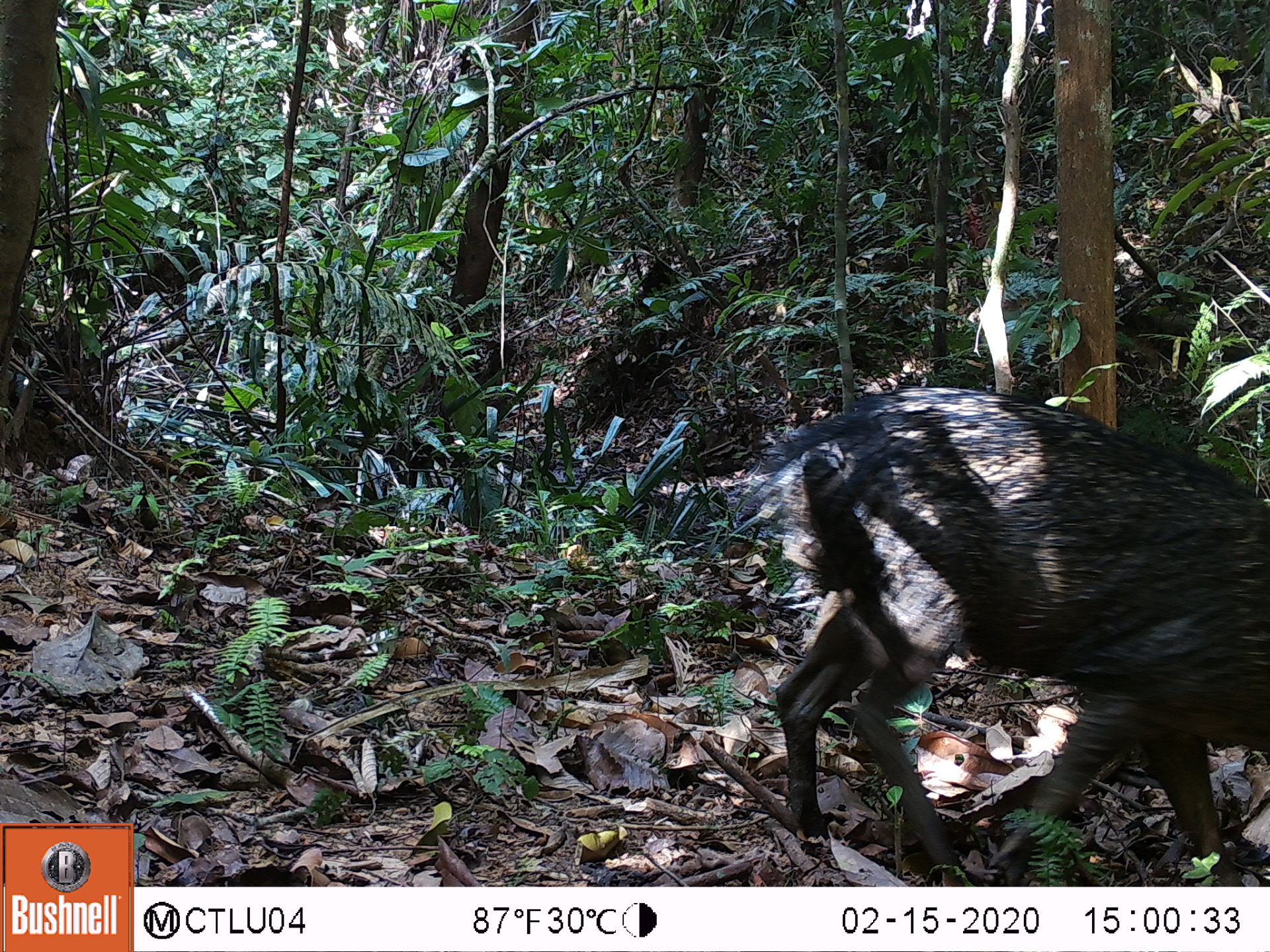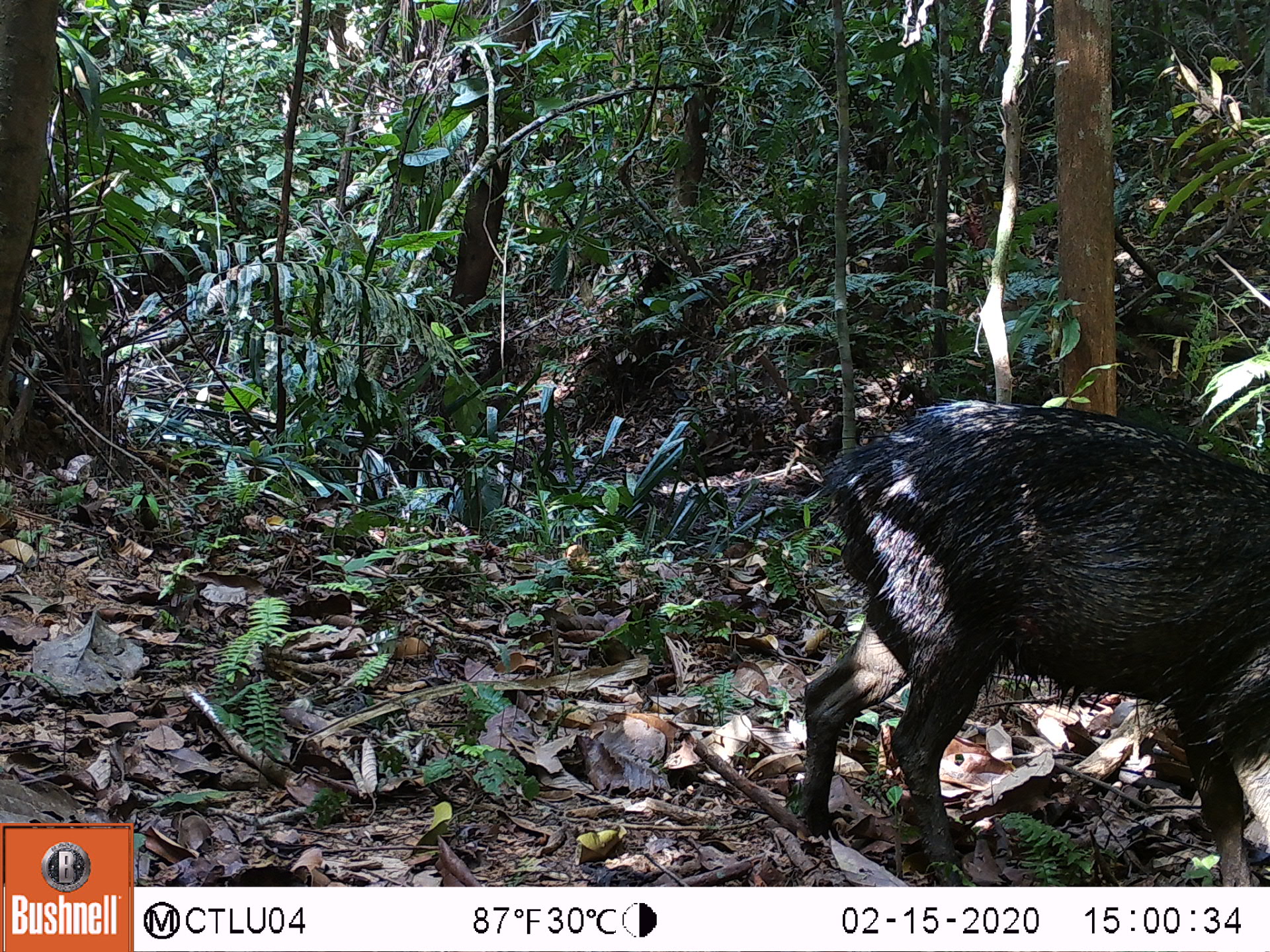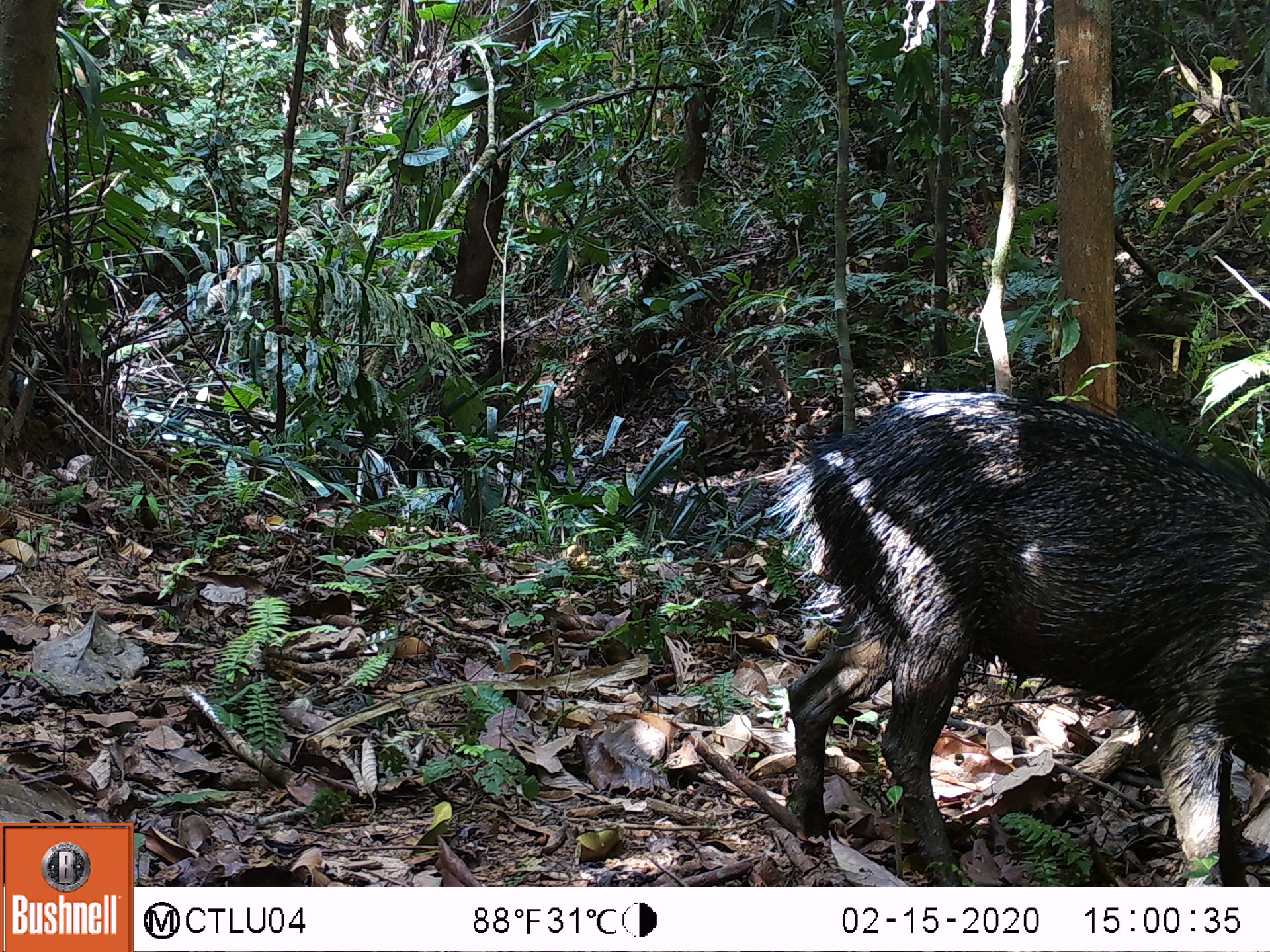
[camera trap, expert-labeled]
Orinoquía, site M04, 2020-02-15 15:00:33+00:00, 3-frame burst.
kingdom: Animalia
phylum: Chordata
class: Mammalia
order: Artiodactyla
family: Tayassuidae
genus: Pecari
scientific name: Pecari tajacu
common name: collared peccary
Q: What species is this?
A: Collared peccary (Pecari tajacu).